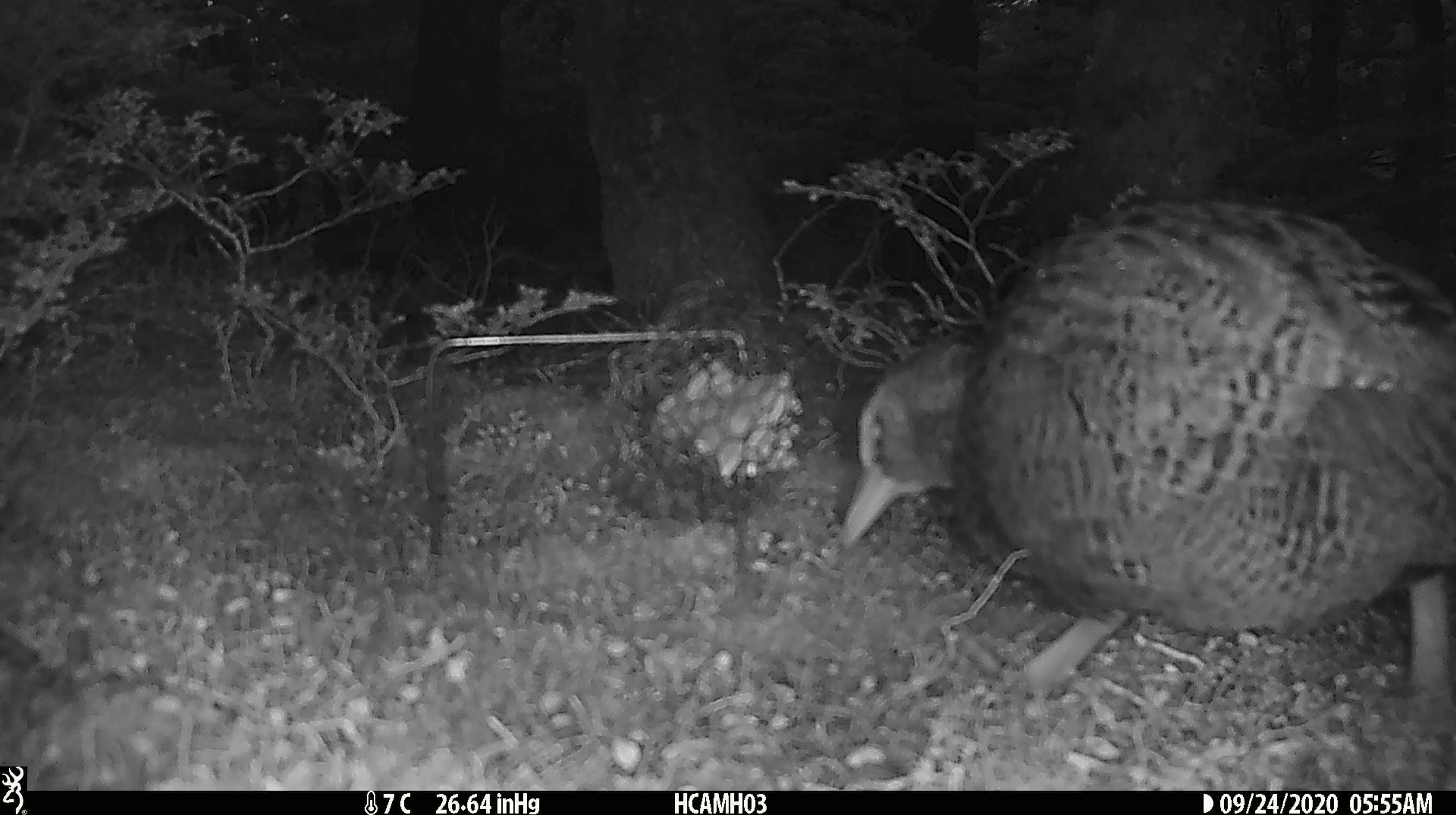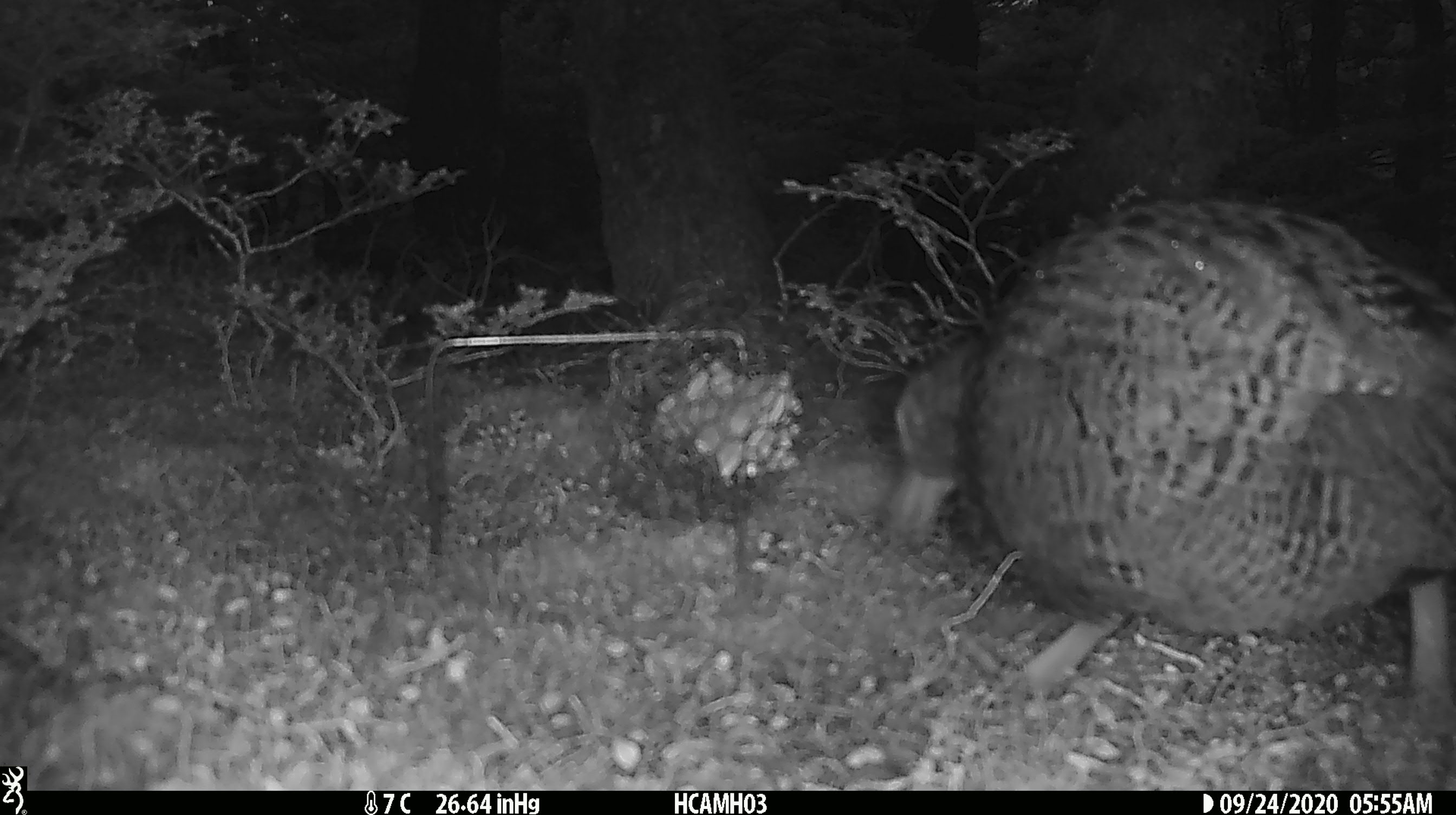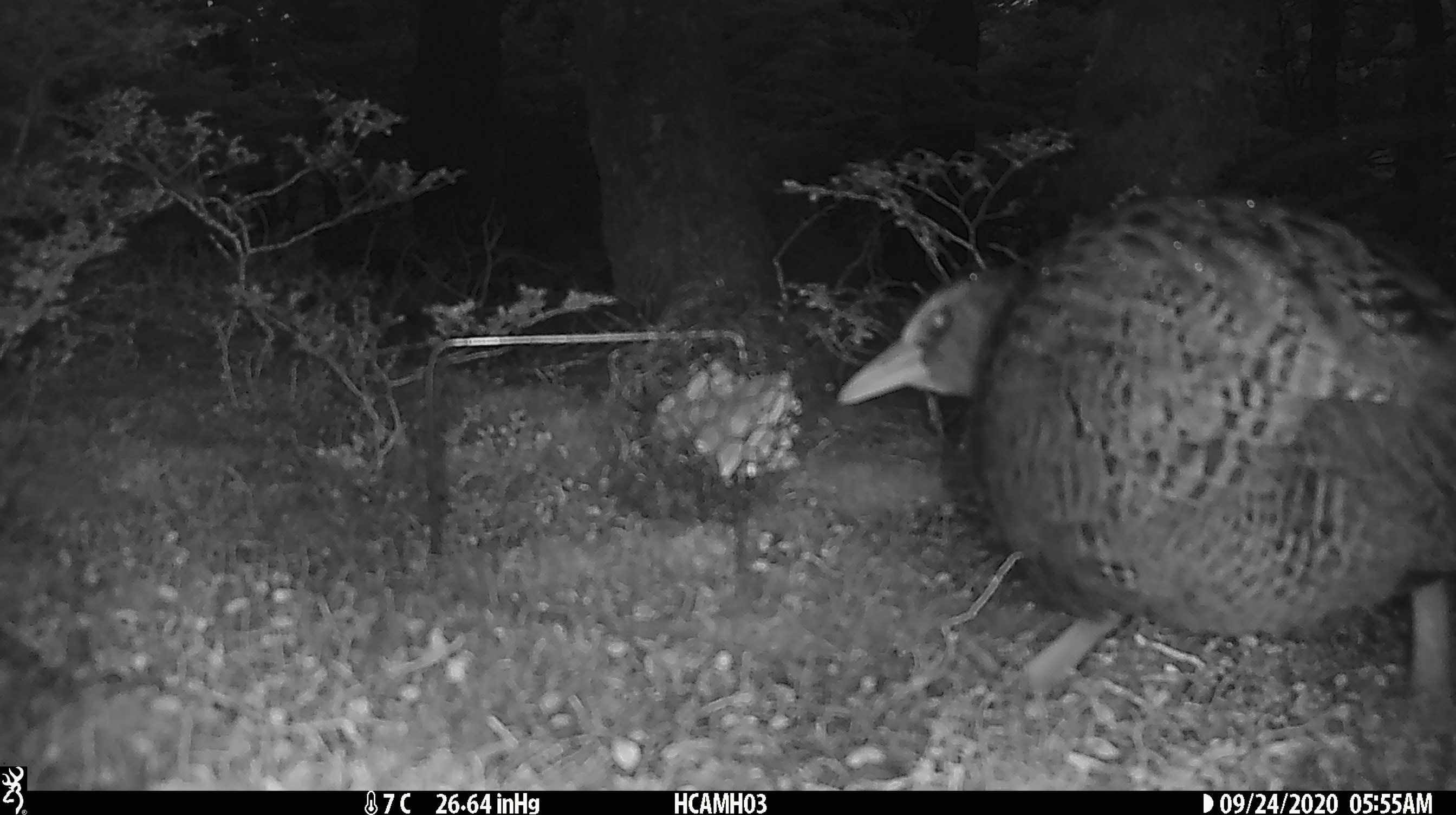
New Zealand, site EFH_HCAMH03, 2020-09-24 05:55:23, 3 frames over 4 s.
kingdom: Animalia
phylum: Chordata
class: Aves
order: Gruiformes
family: Rallidae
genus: Gallirallus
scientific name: Gallirallus australis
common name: weka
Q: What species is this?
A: Weka (Gallirallus australis).